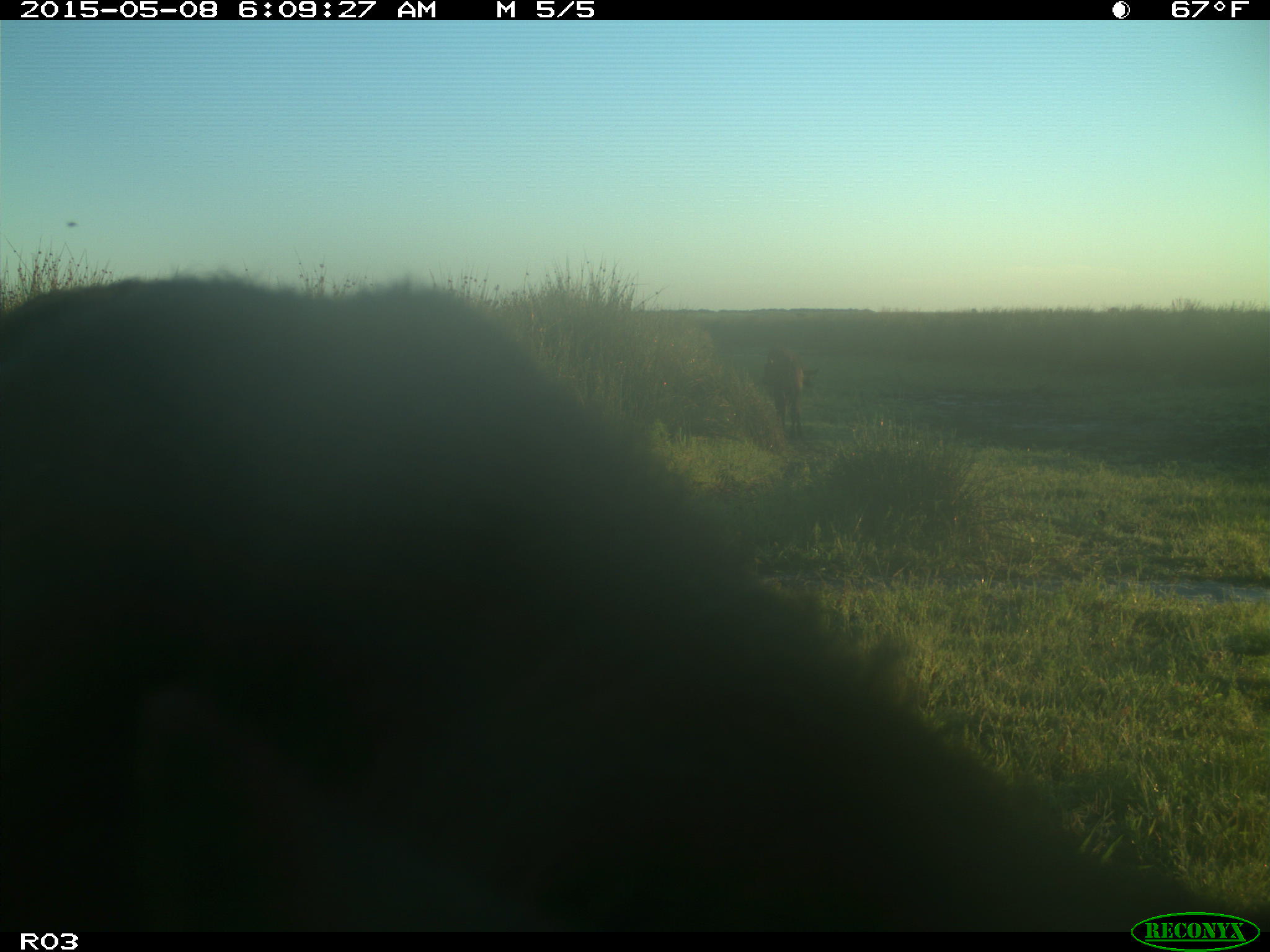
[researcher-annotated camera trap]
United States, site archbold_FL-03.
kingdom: Animalia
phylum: Chordata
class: Mammalia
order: Artiodactyla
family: Bovidae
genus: Bos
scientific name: Bos taurus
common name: domestic cow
Bos taurus (domestic cow).